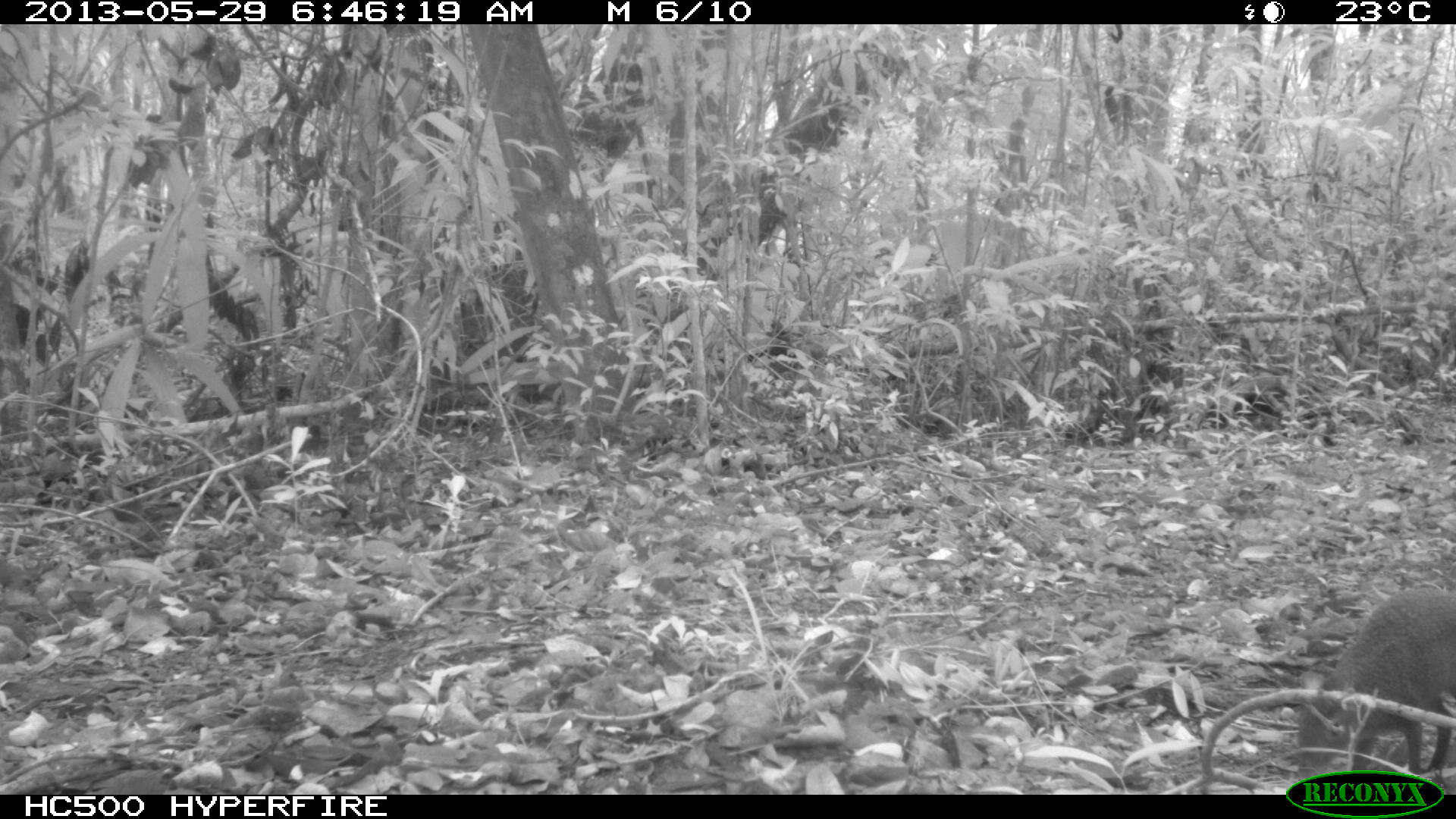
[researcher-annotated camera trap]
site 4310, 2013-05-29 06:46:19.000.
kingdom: Animalia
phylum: Chordata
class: Mammalia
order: Rodentia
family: Dasyproctidae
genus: Dasyprocta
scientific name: Dasyprocta punctata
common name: central american agouti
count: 1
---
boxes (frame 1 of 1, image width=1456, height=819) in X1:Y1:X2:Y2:
dasyprocta punctata: 1292:586:1455:786